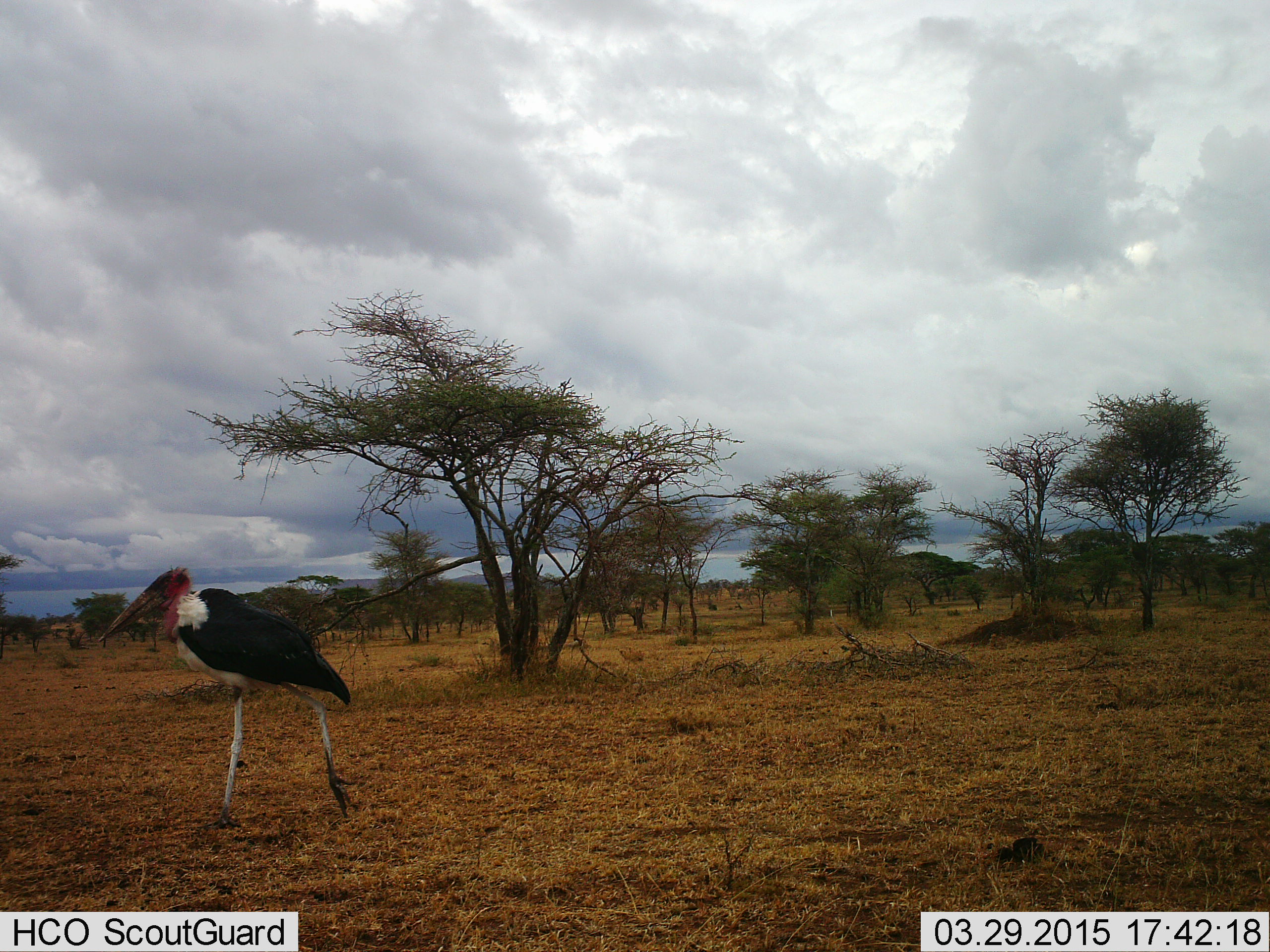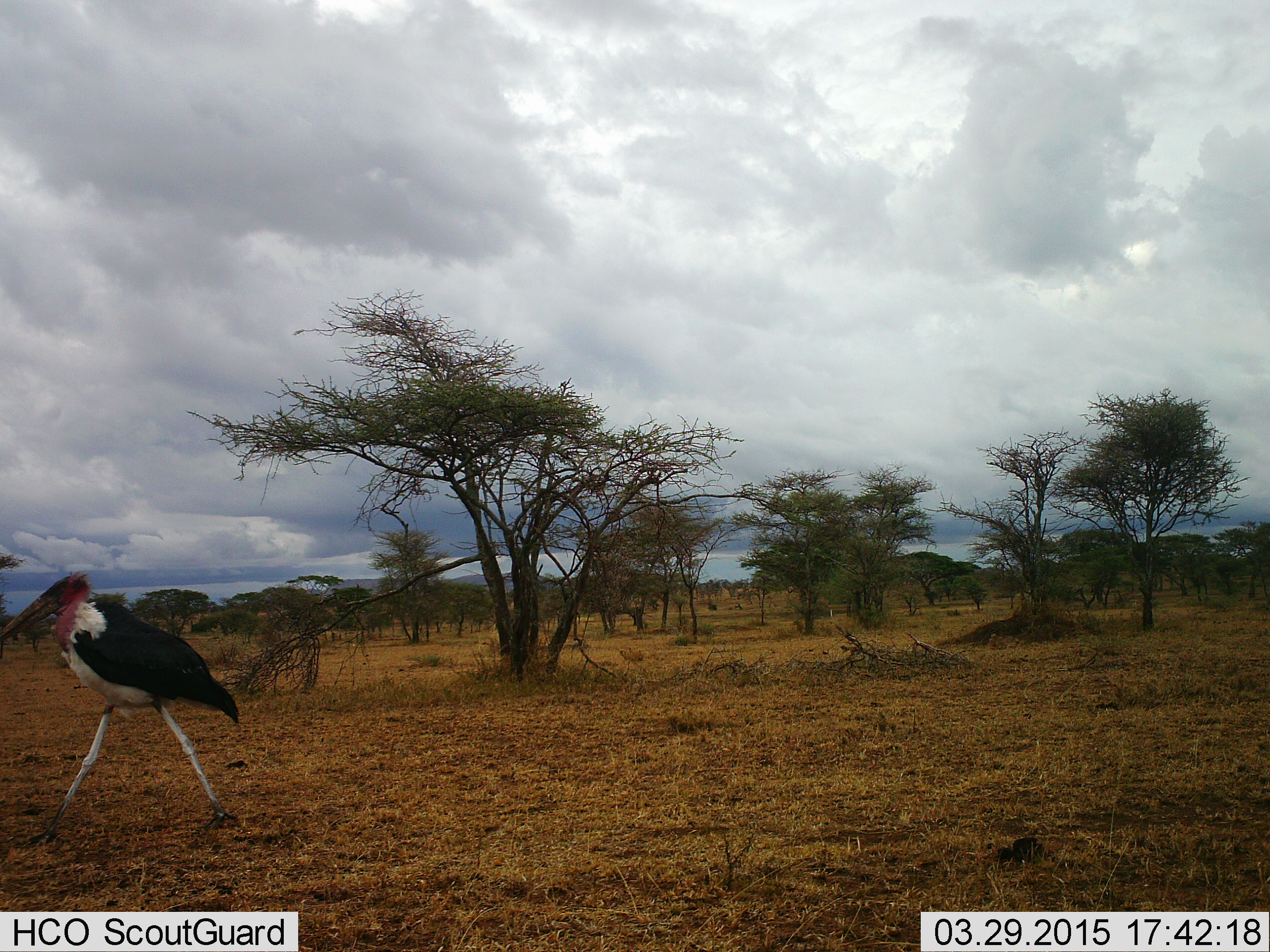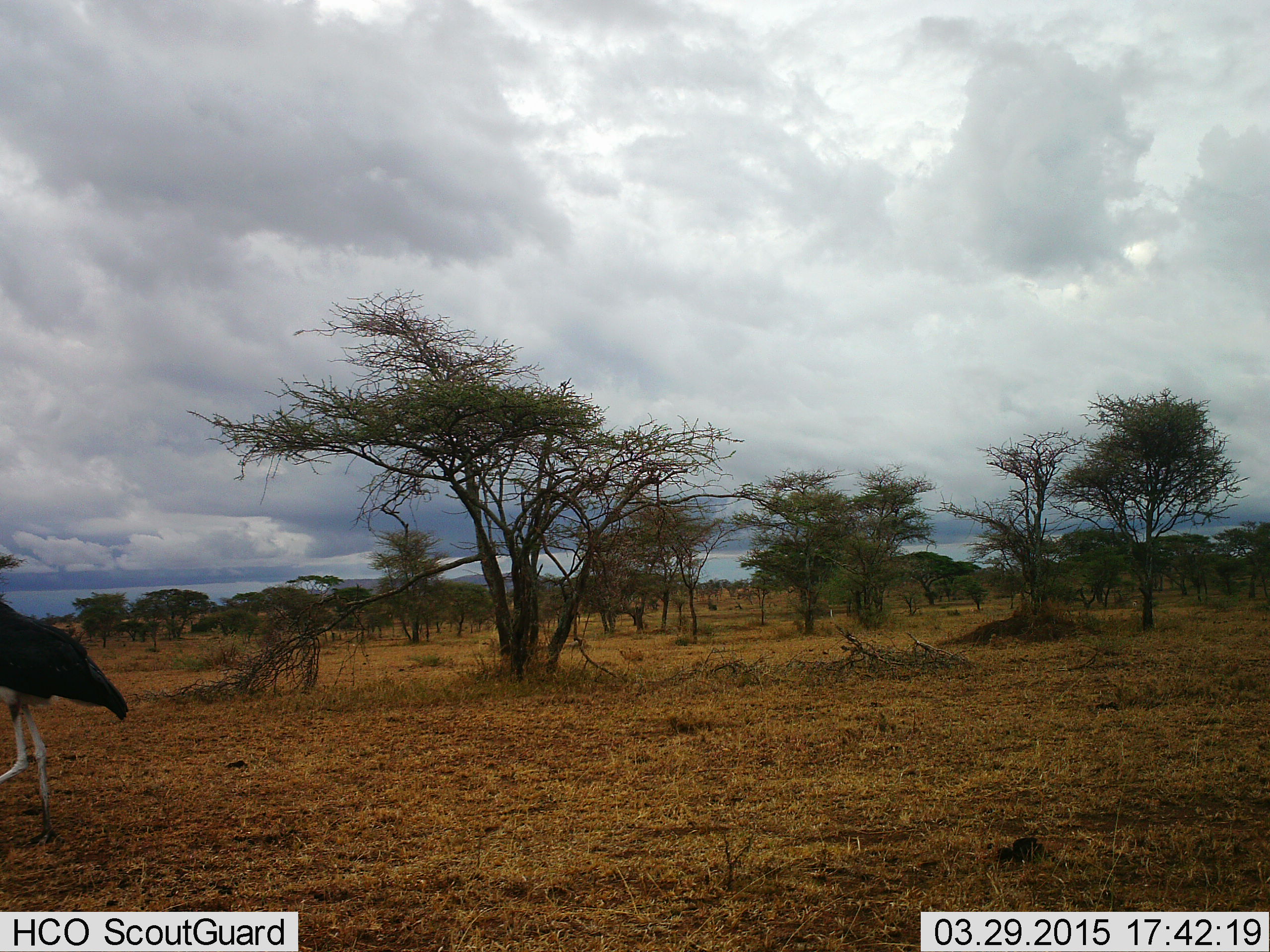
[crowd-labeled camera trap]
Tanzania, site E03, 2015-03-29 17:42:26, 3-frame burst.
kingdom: Animalia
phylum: Chordata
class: Aves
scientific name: Aves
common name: bird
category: otherbird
Otherbird (bird) (Aves), count 1. Behavior (volunteer vote fractions): standing 10%, resting 0%, moving 100%, interacting 0%. Young present (vote fraction): 0%. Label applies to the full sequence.